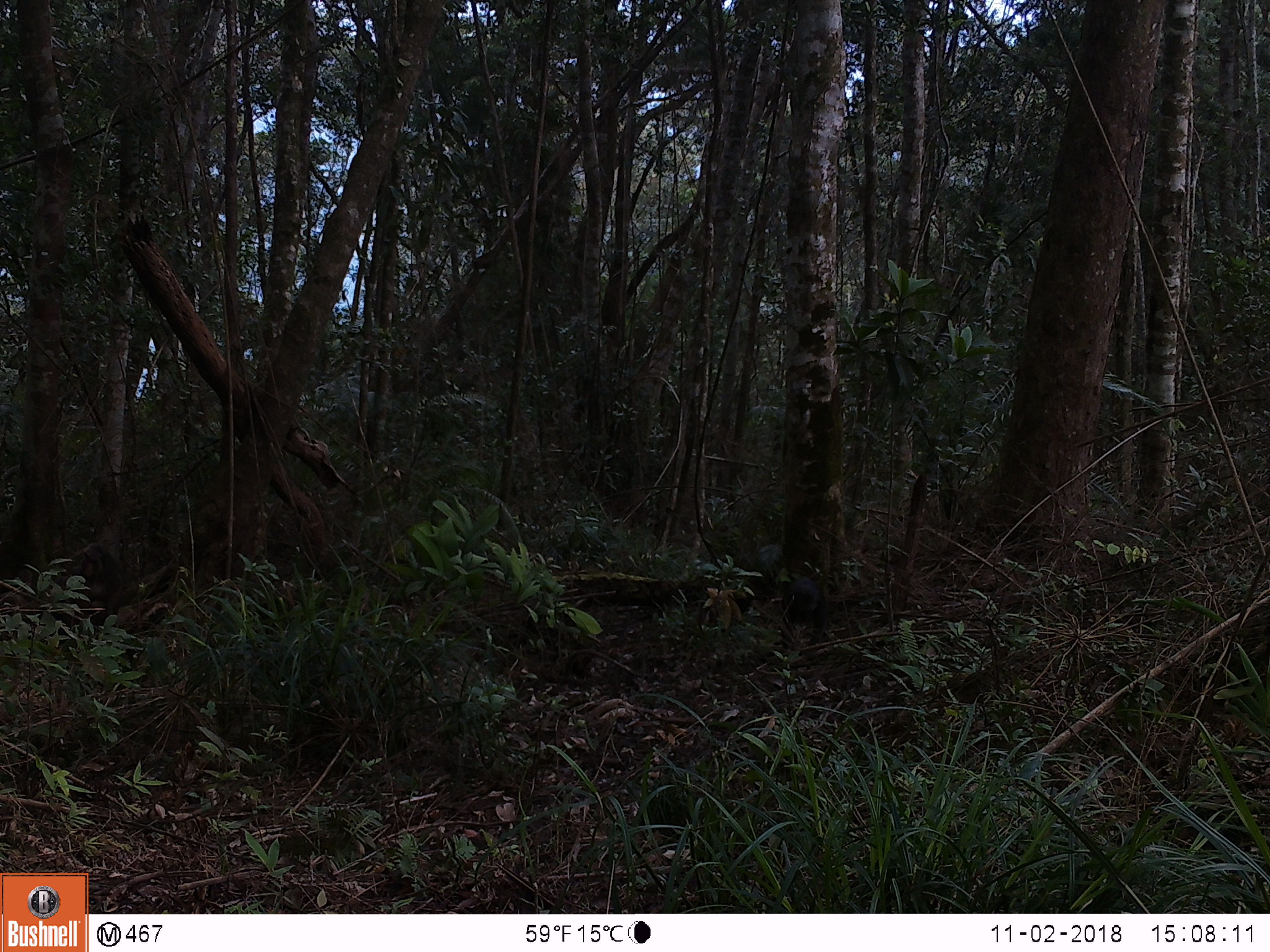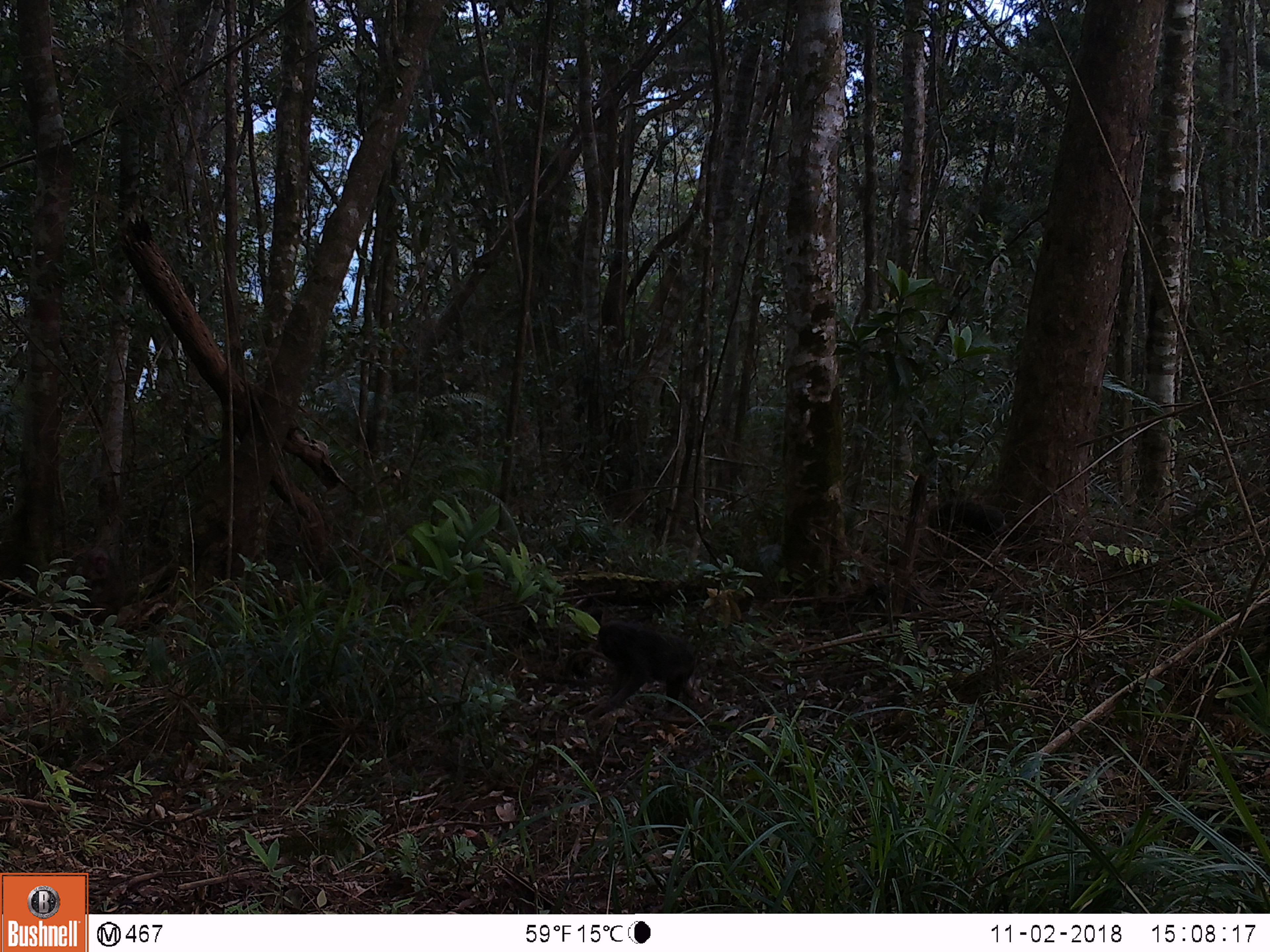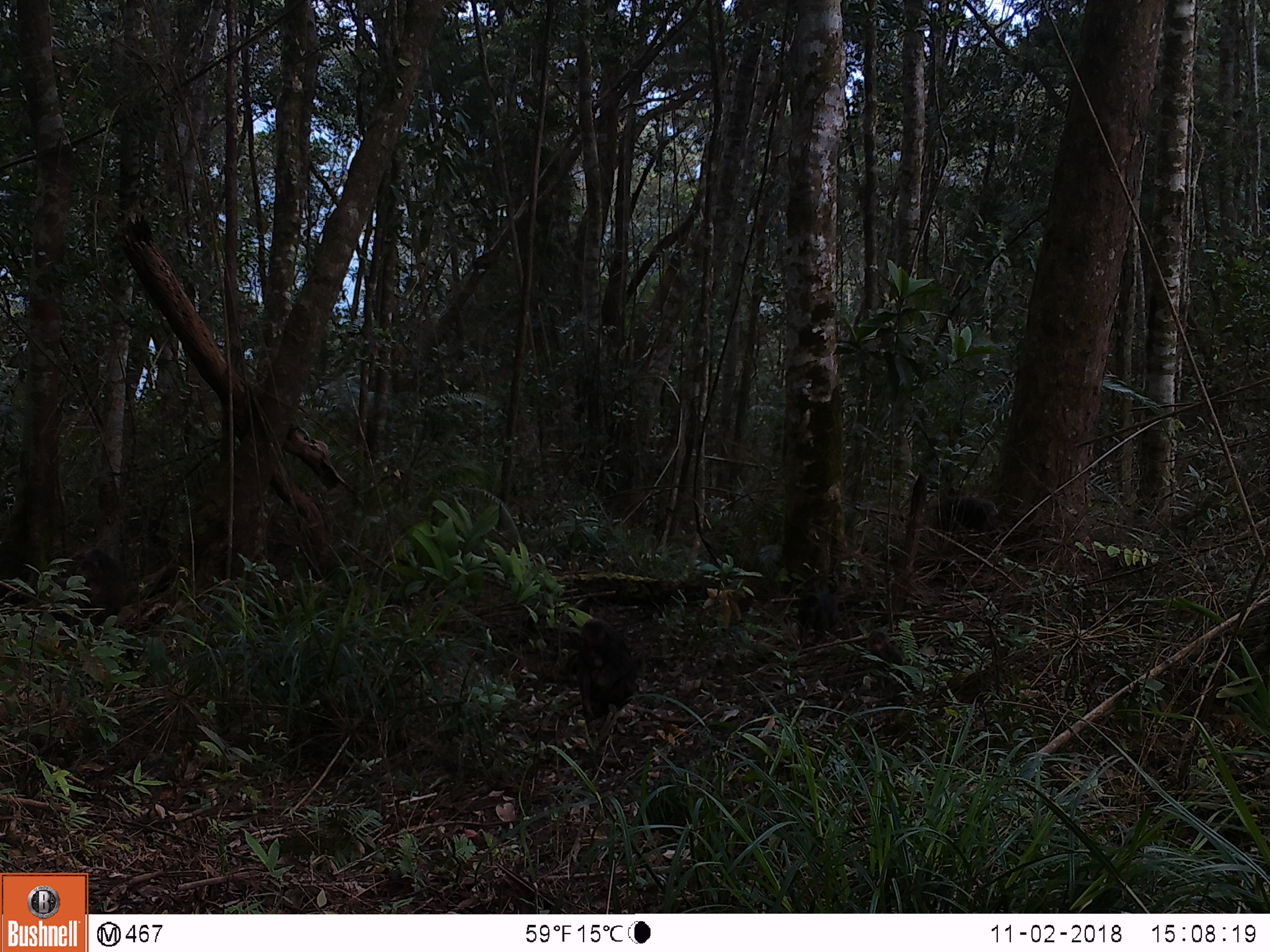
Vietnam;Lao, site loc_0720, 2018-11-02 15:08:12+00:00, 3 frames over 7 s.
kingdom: Animalia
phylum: Chordata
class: Mammalia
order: Primates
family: Cercopithecidae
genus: Macaca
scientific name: Macaca arctoides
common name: stump-tailed macaque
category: stump tailed macaque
Stump tailed macaque (stump-tailed macaque) (Macaca arctoides). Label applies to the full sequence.